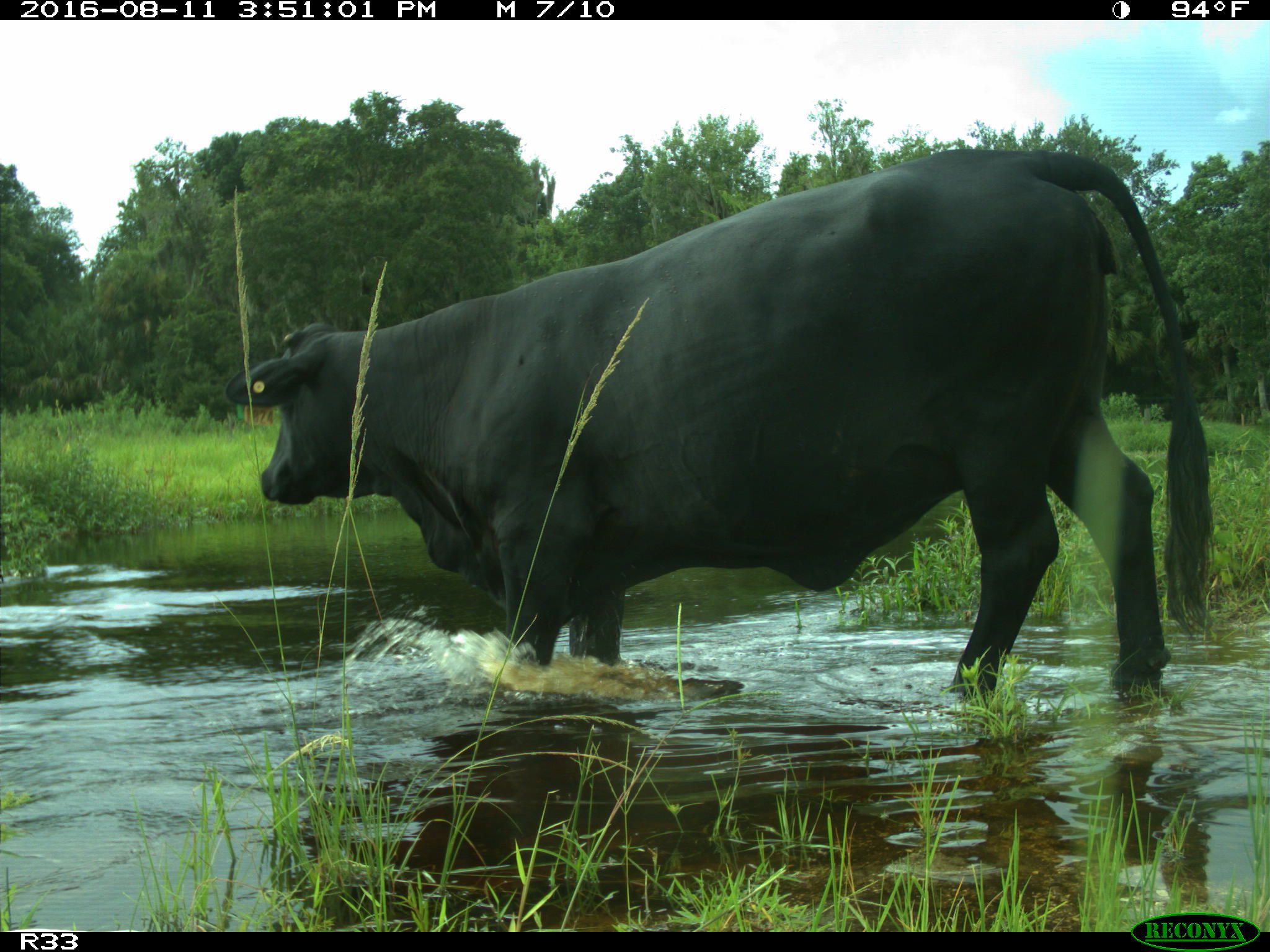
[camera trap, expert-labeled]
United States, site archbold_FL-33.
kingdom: Animalia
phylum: Chordata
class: Mammalia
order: Artiodactyla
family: Bovidae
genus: Bos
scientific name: Bos taurus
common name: domestic cow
Bos taurus (domestic cow).